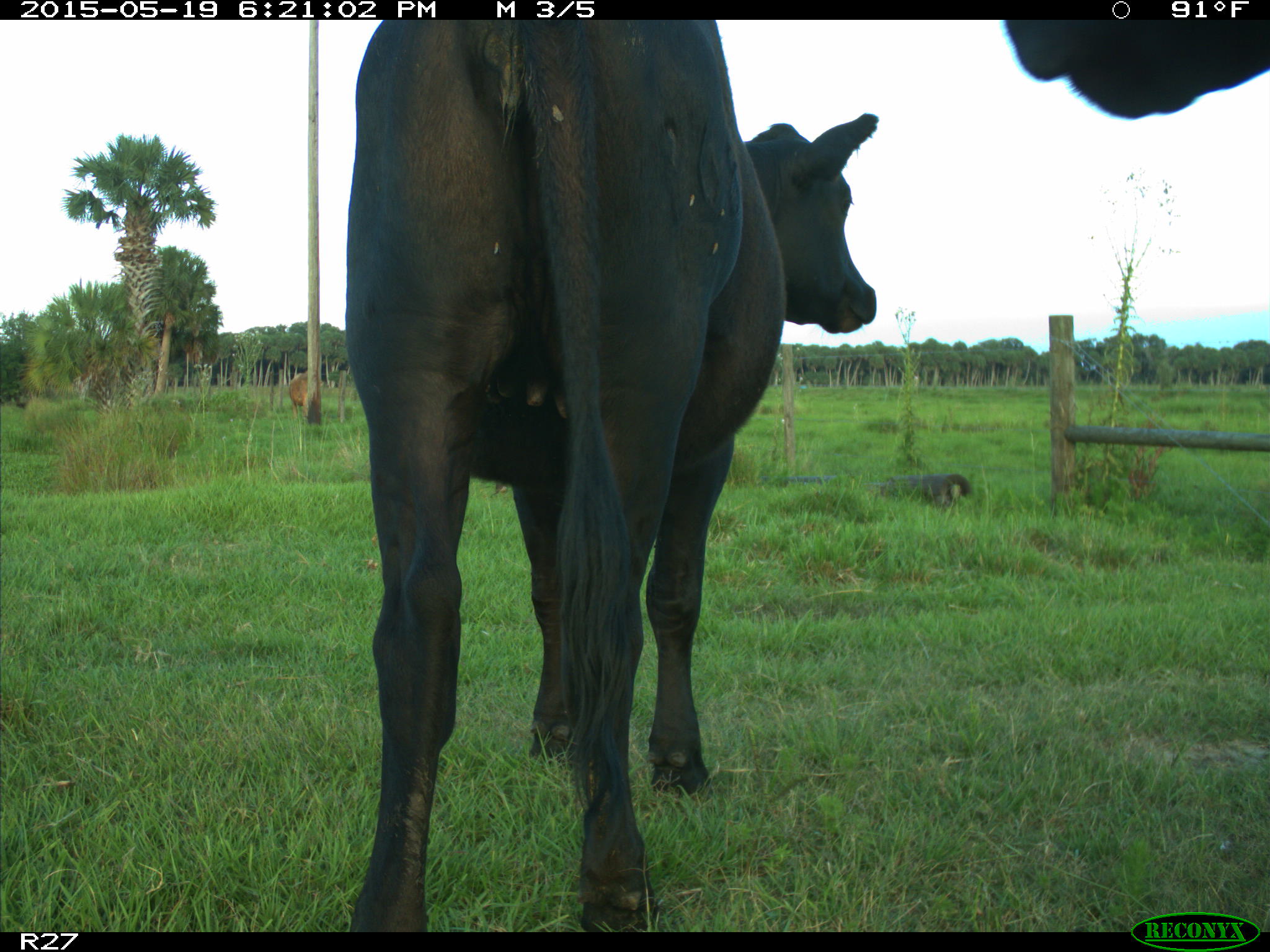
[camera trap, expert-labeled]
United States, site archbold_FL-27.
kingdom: Animalia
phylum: Chordata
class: Mammalia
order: Artiodactyla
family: Bovidae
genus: Bos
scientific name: Bos taurus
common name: domestic cow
Bos taurus (domestic cow).